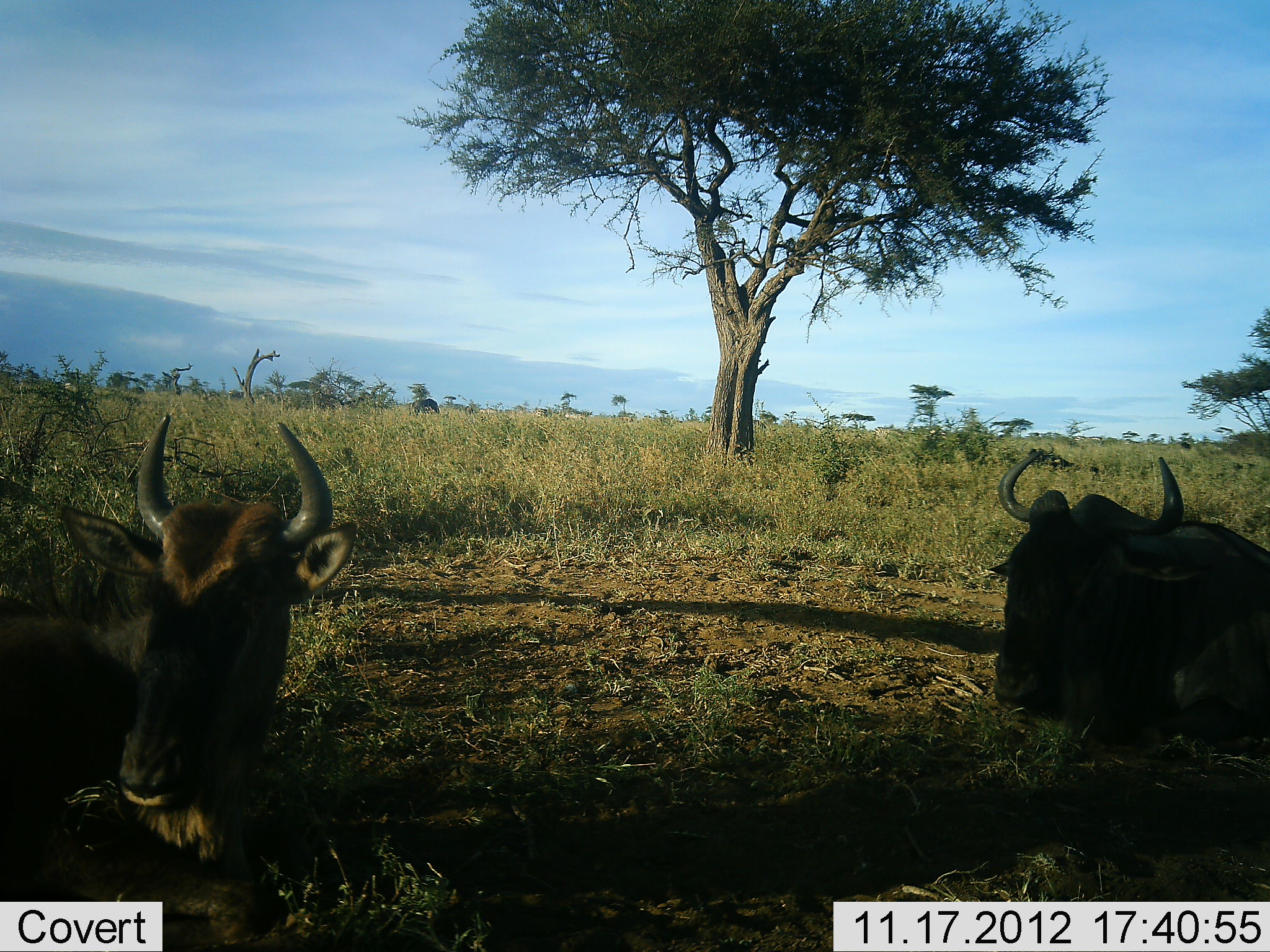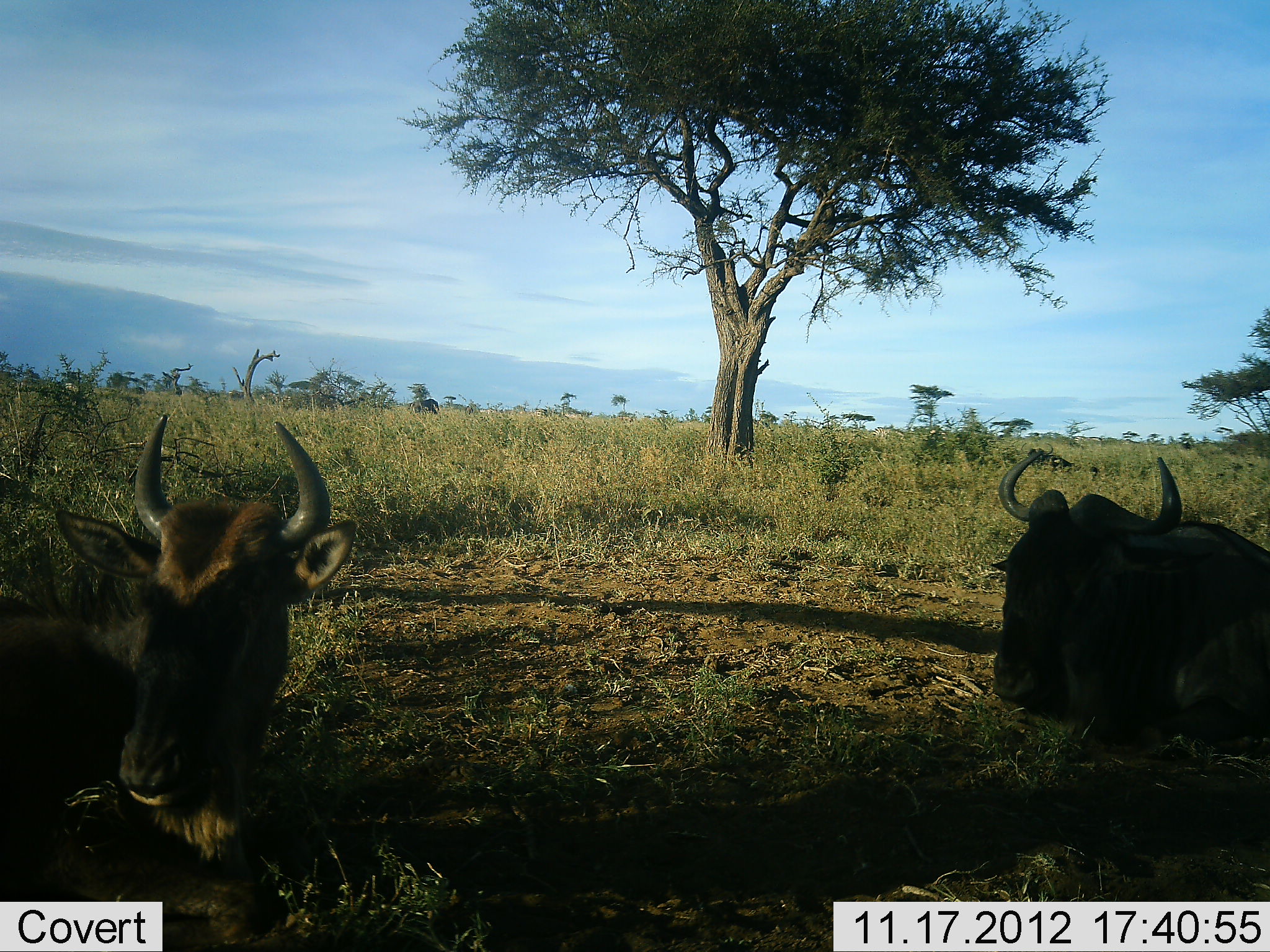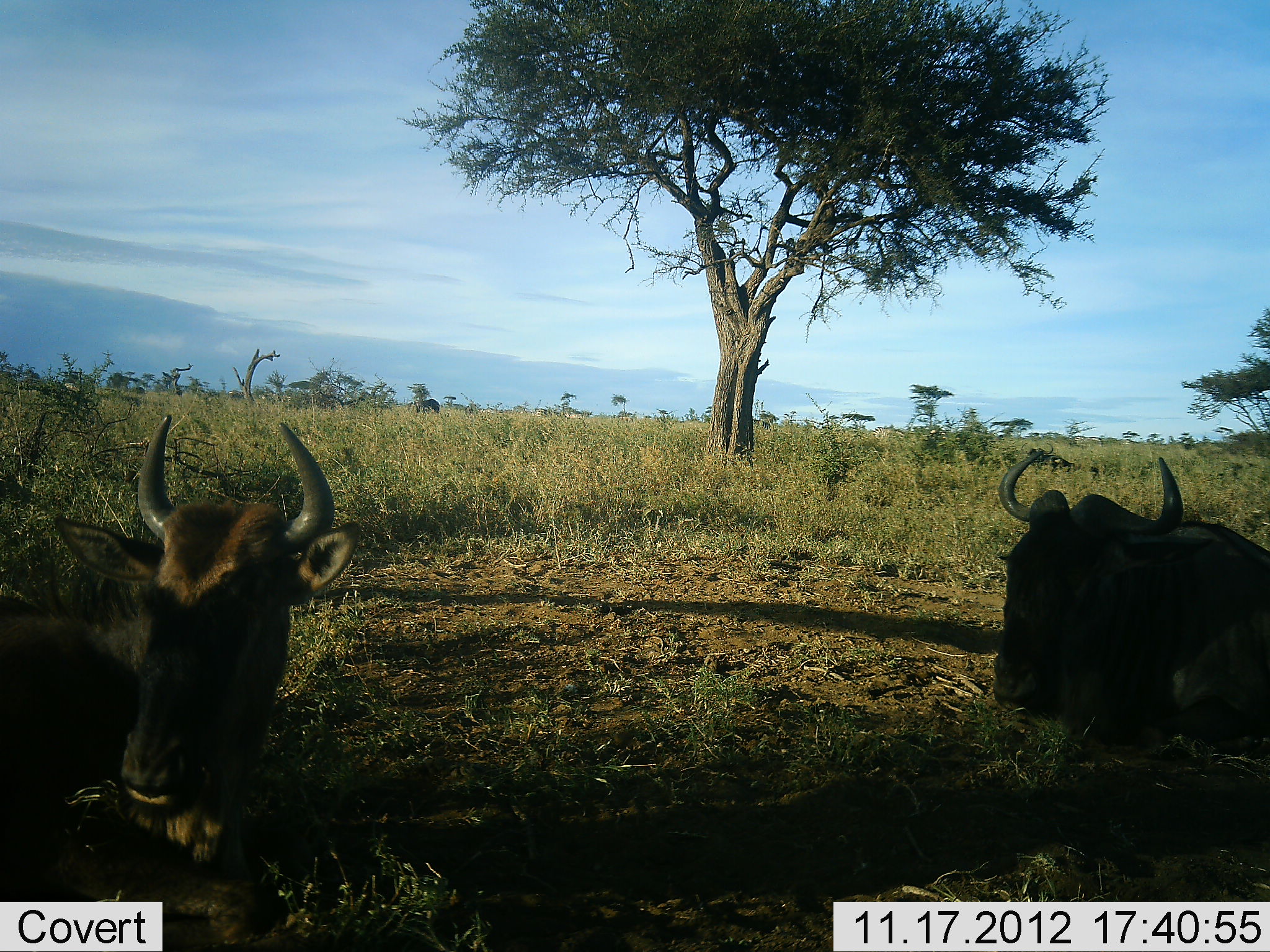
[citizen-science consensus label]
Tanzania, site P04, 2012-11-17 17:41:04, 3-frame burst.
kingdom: Animalia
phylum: Chordata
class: Mammalia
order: Artiodactyla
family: Bovidae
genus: Connochaetes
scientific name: Connochaetes taurinus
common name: blue wildebeest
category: wildebeest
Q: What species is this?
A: Wildebeest (blue wildebeest) (Connochaetes taurinus).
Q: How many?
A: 2.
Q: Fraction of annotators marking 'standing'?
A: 0%.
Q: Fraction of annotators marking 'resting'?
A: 100%.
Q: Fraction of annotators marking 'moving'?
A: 0%.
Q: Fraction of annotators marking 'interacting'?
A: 0%.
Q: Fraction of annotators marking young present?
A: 10%.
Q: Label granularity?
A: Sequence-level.